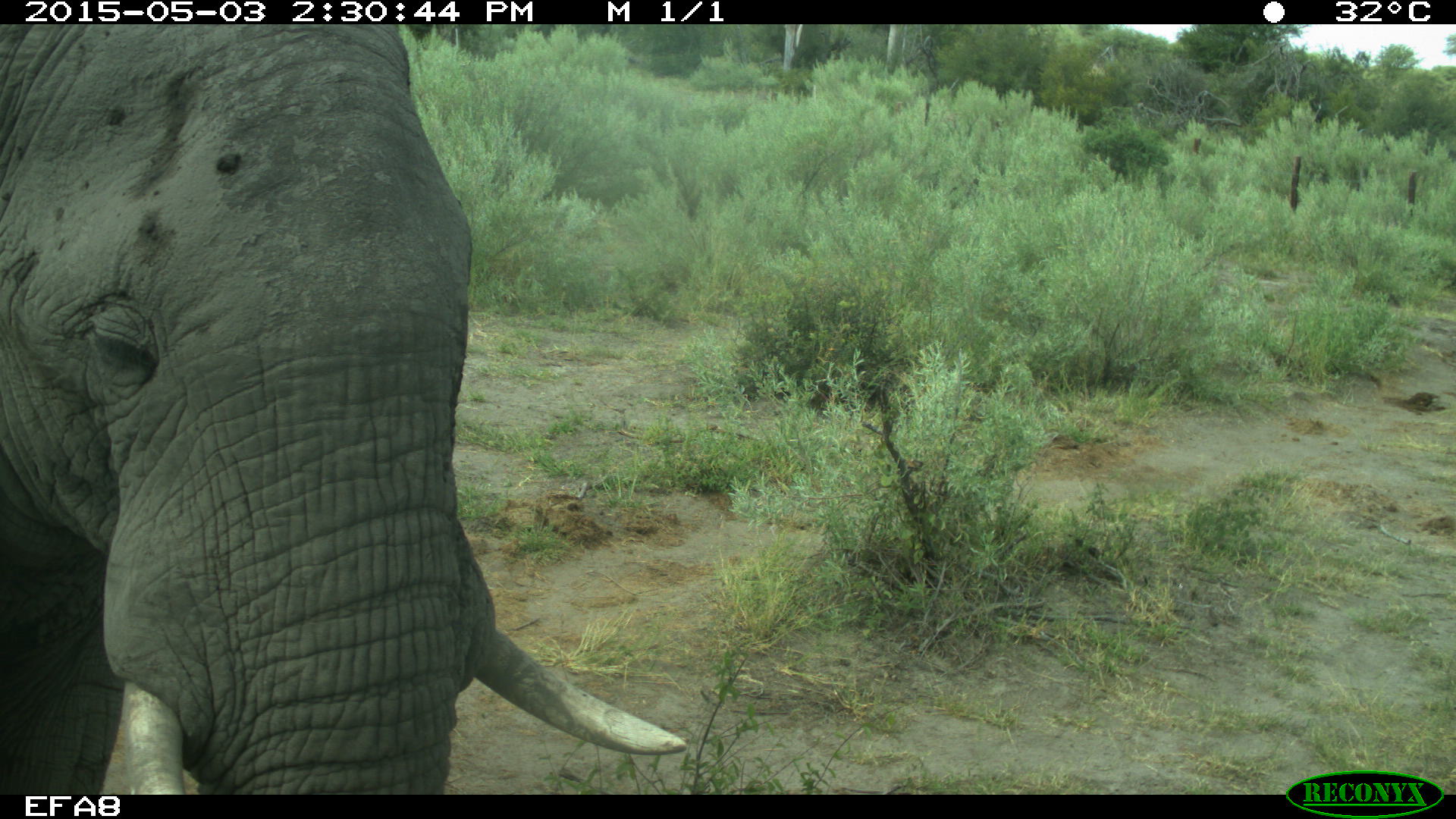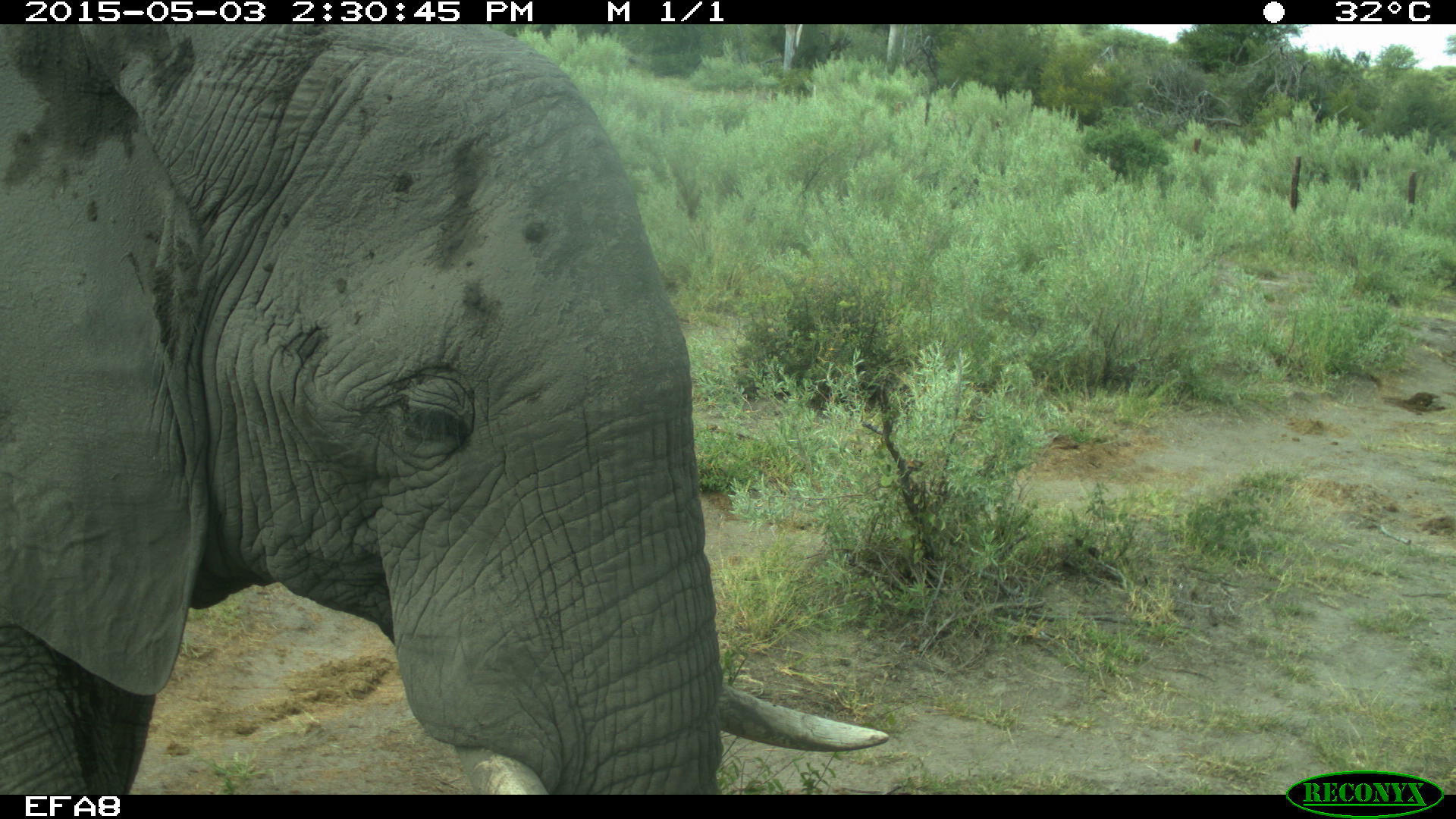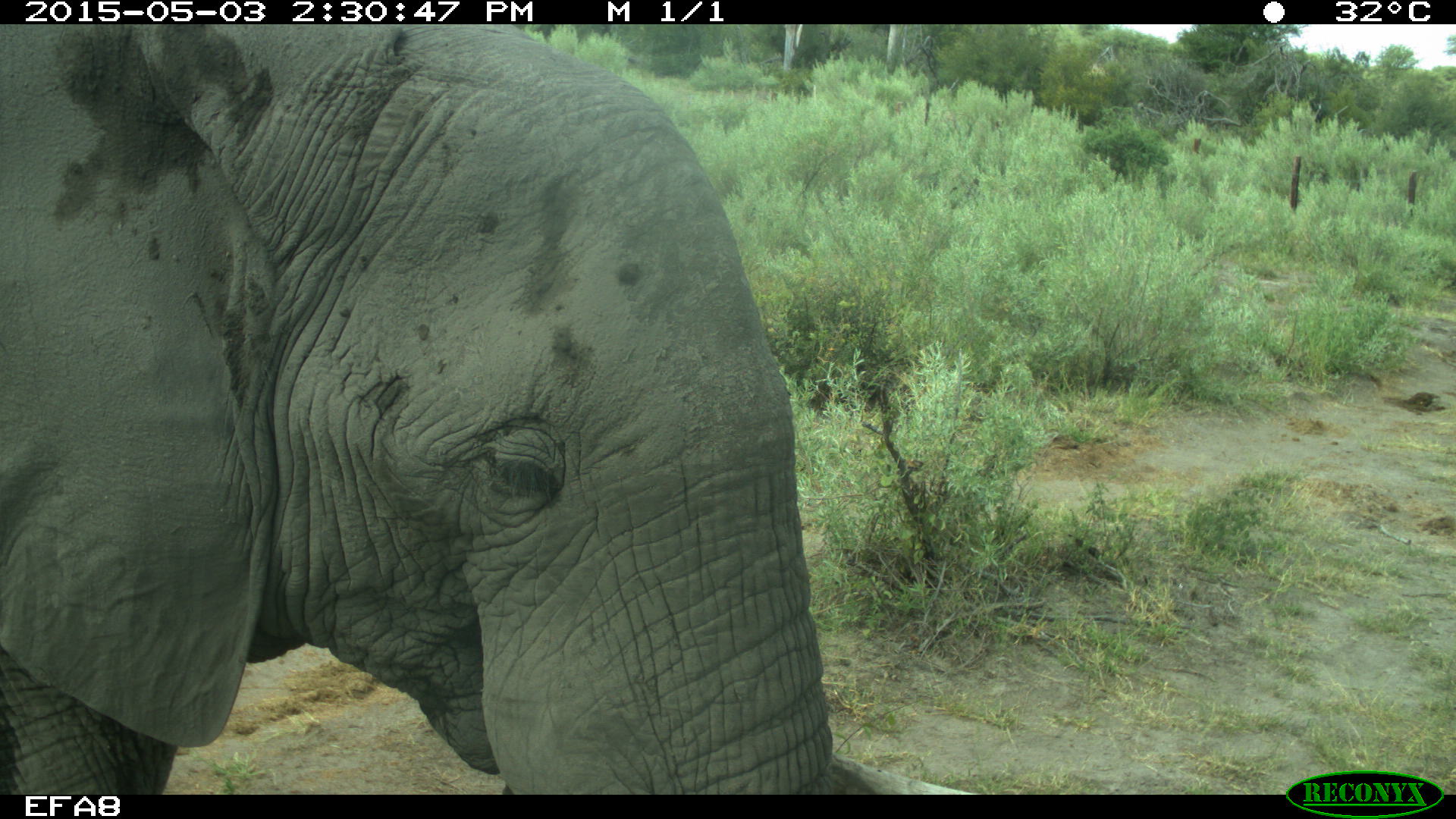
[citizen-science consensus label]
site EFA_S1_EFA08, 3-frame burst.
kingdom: Animalia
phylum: Chordata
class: Mammalia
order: Proboscidea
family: Elephantidae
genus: Loxodonta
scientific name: Loxodonta africana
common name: african bush elephant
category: elephant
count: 1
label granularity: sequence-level